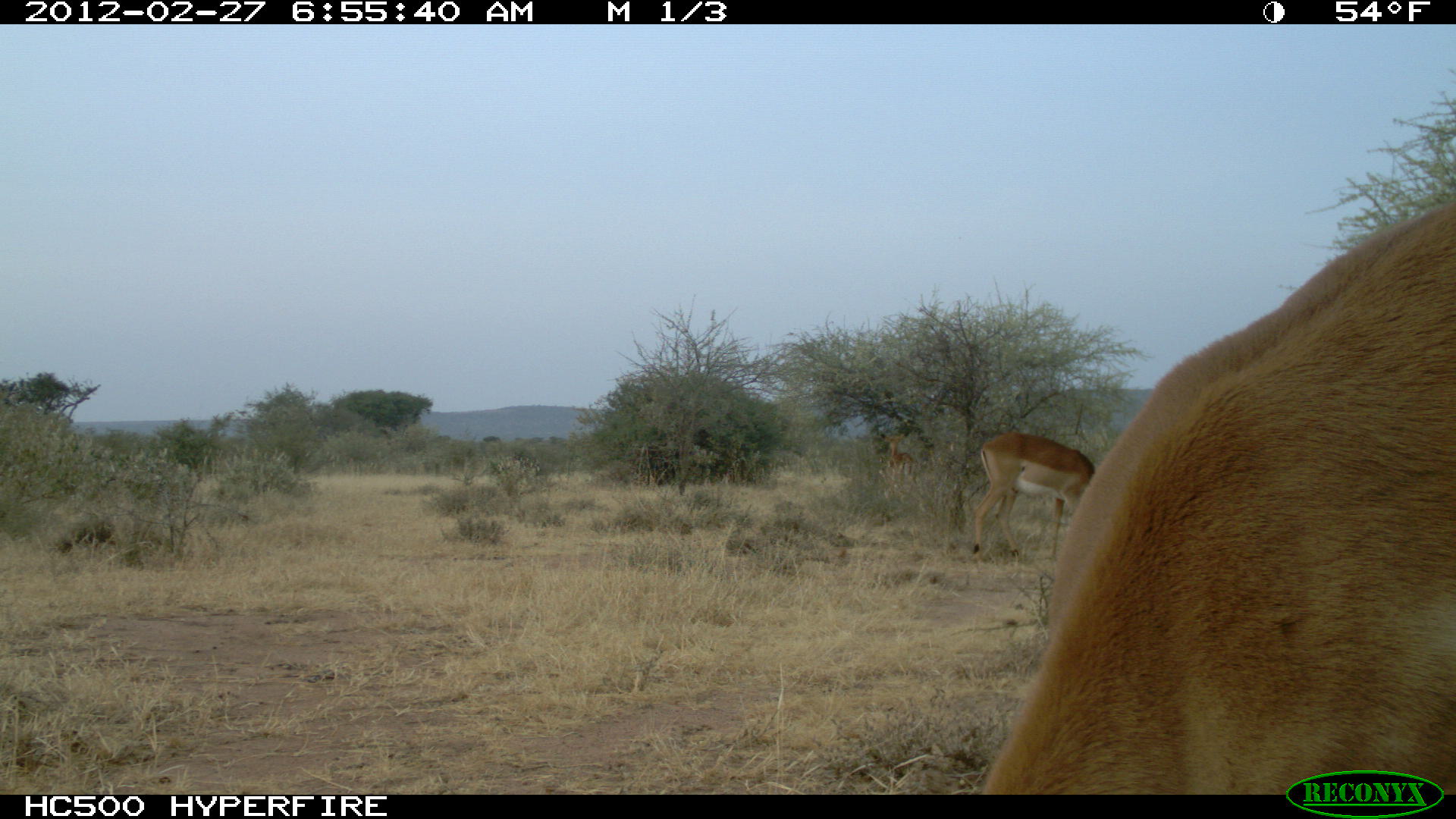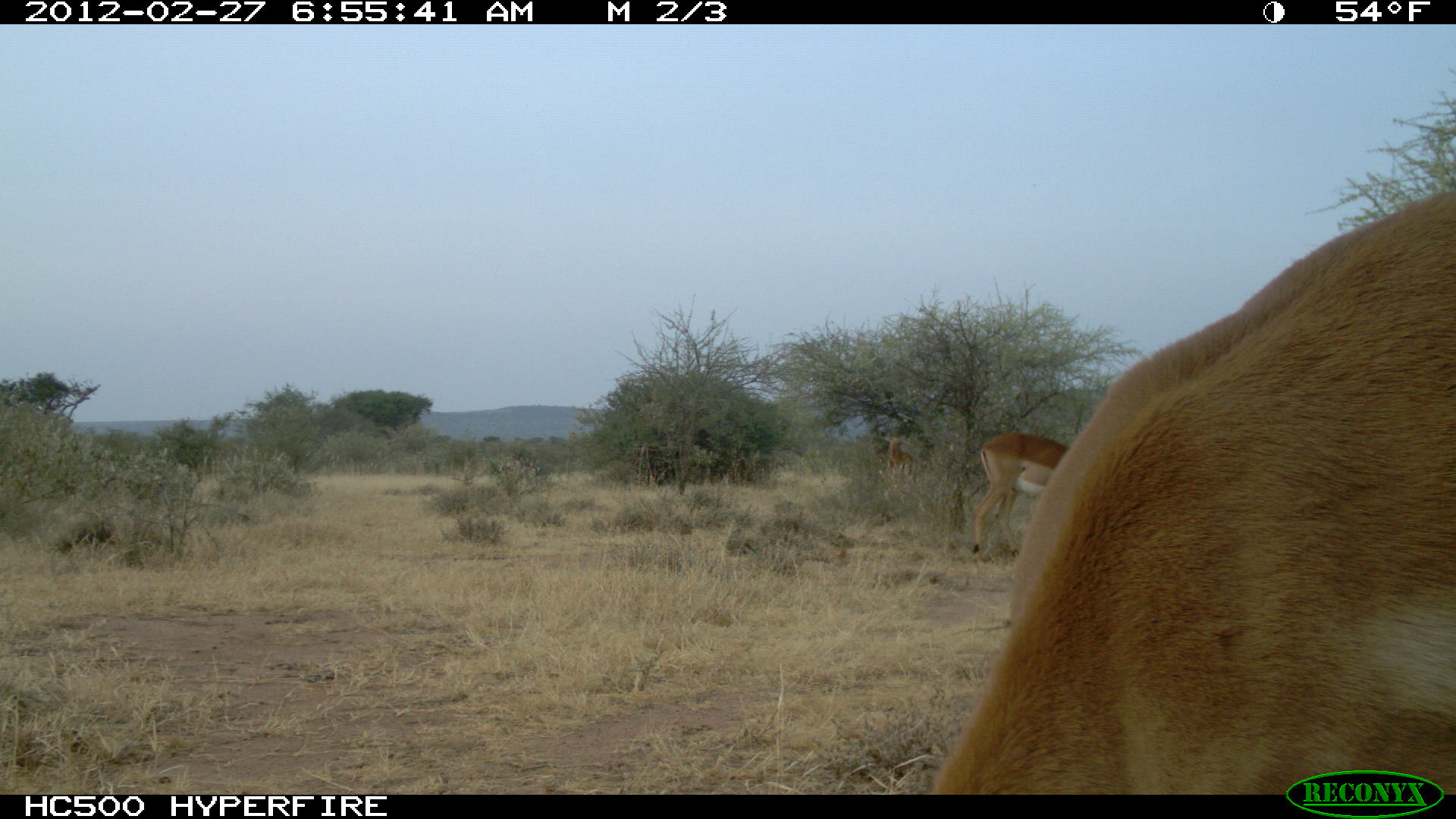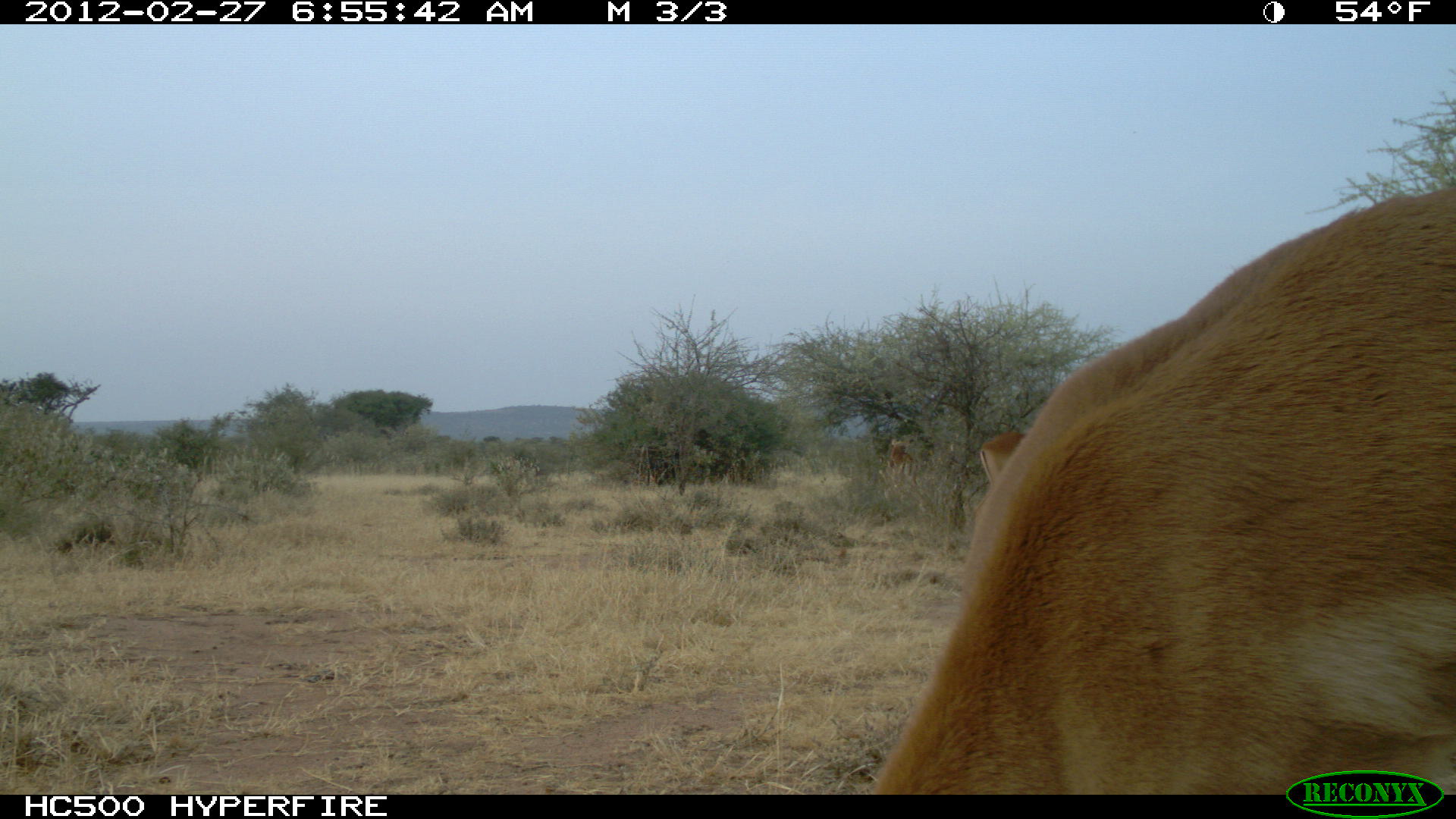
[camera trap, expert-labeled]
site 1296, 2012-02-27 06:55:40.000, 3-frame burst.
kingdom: Animalia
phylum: Chordata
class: Mammalia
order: Artiodactyla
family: Bovidae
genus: Aepyceros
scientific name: Aepyceros melampus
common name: impala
Aepyceros melampus (impala), count 3.